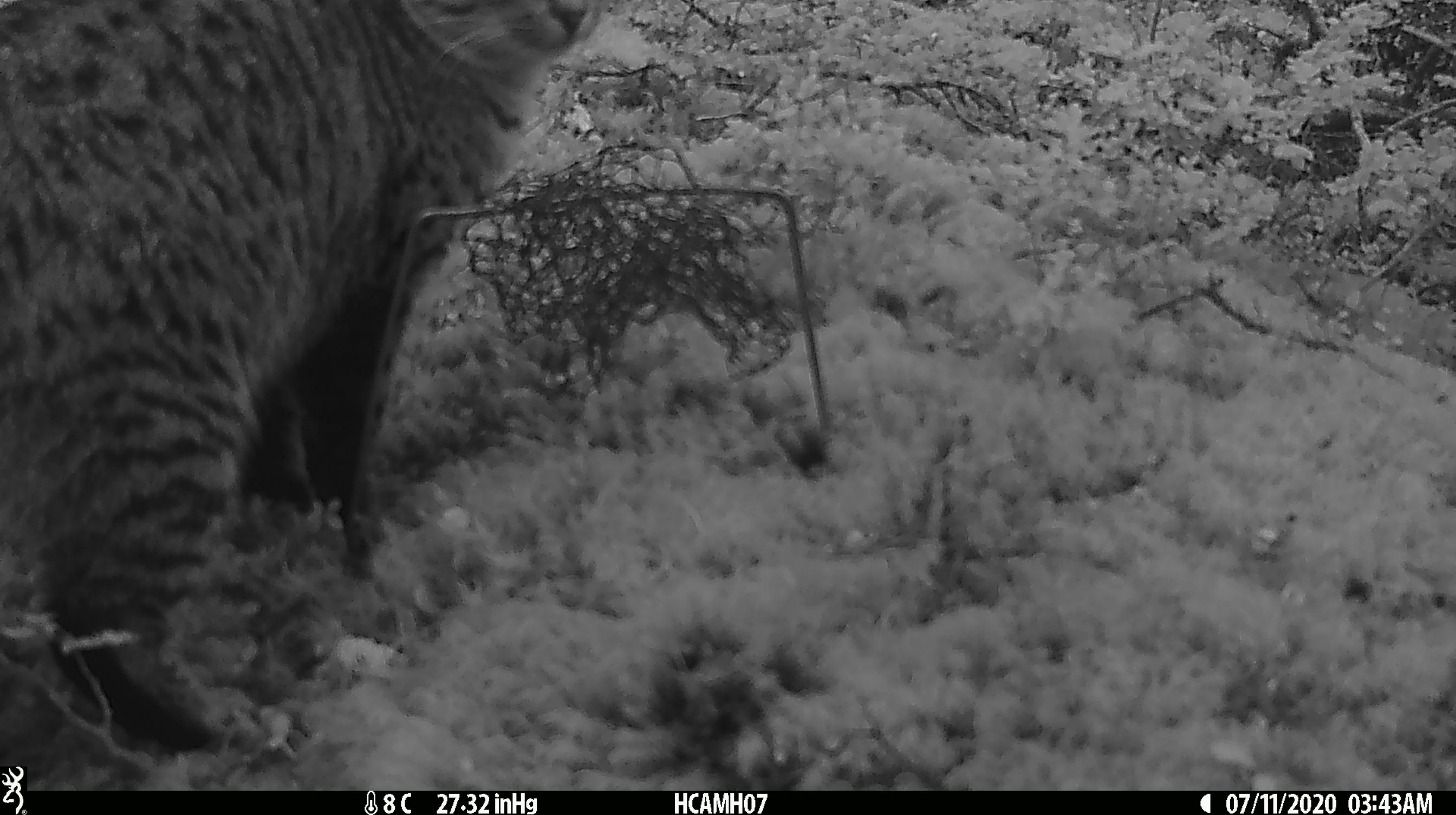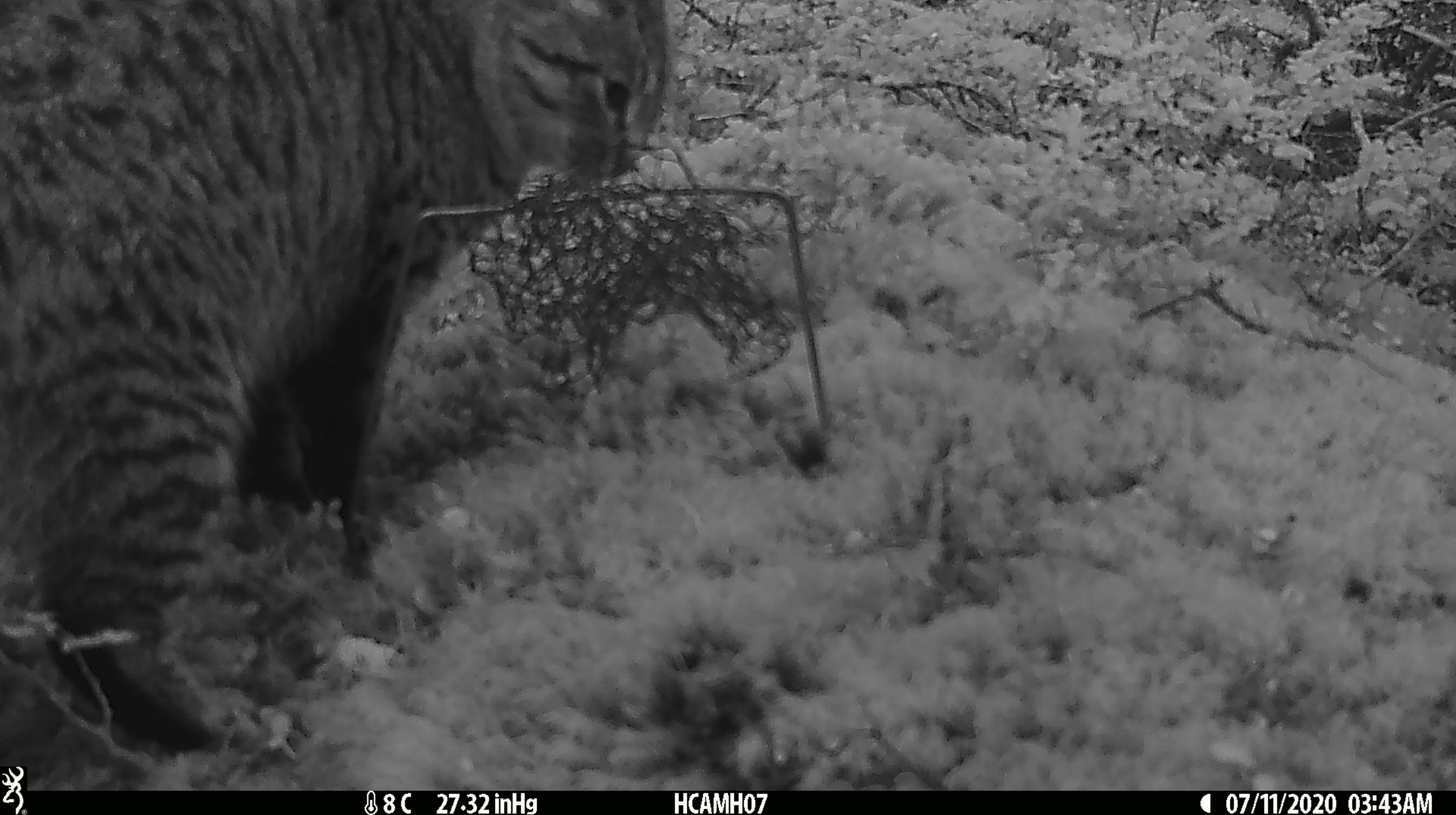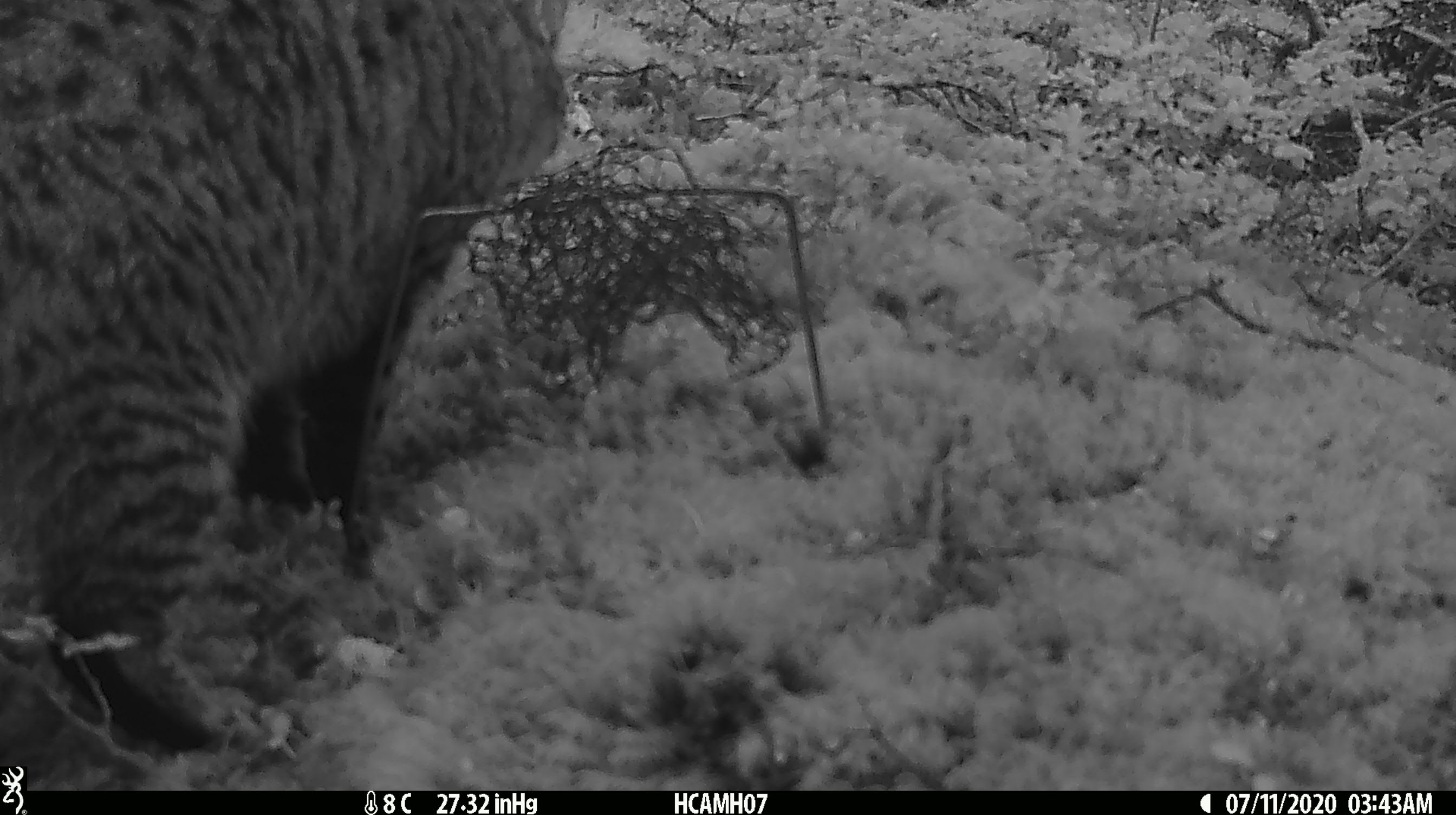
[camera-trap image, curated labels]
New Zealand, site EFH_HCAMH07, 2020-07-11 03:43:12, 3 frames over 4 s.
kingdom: Animalia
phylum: Chordata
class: Mammalia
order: Carnivora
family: Felidae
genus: Felis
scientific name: Felis catus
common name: domestic cat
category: cat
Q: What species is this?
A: Cat (domestic cat) (Felis catus).